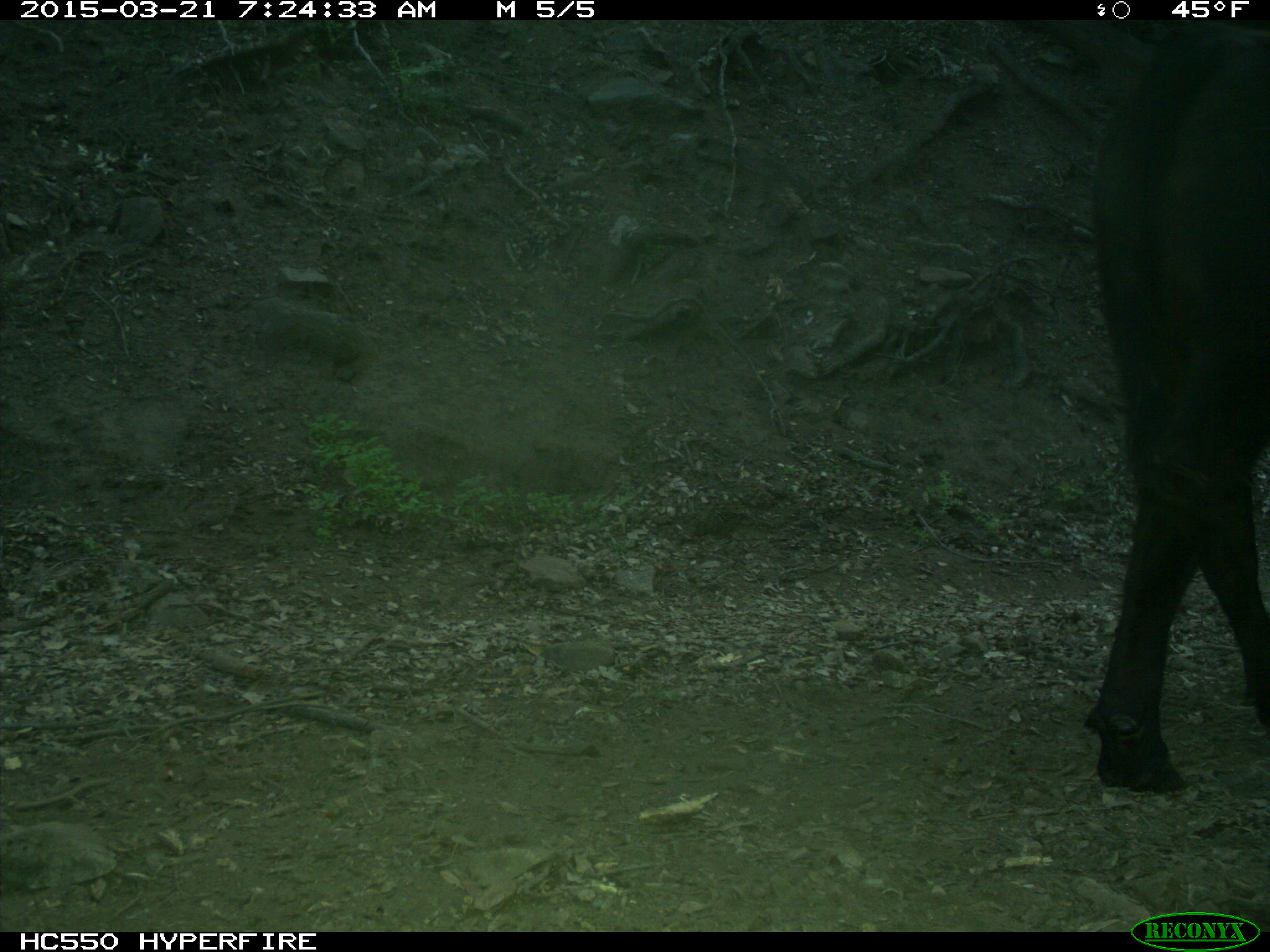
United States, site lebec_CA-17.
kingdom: Animalia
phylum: Chordata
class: Mammalia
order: Artiodactyla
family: Bovidae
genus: Bos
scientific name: Bos taurus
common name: domestic cow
Bos taurus (domestic cow).